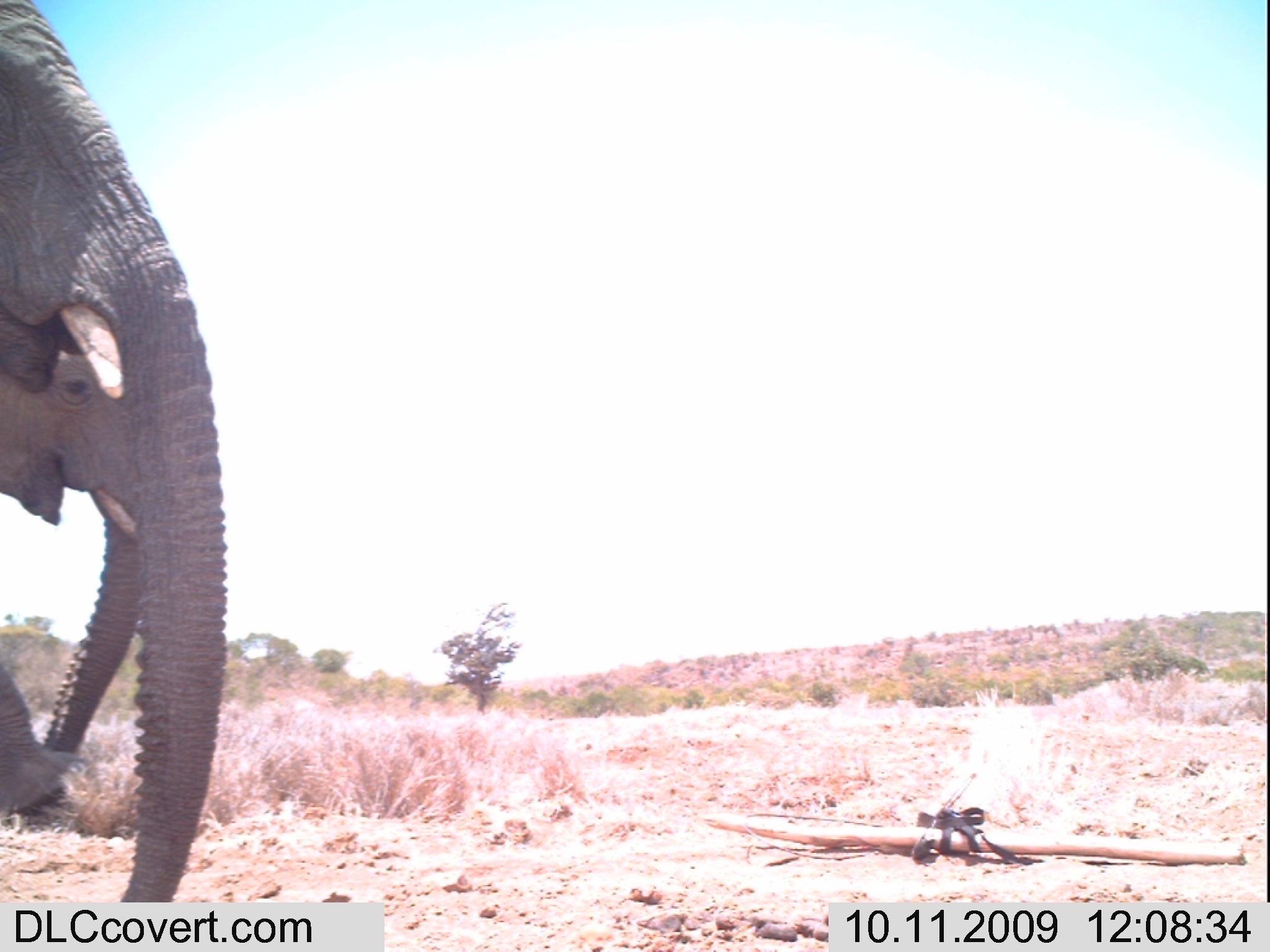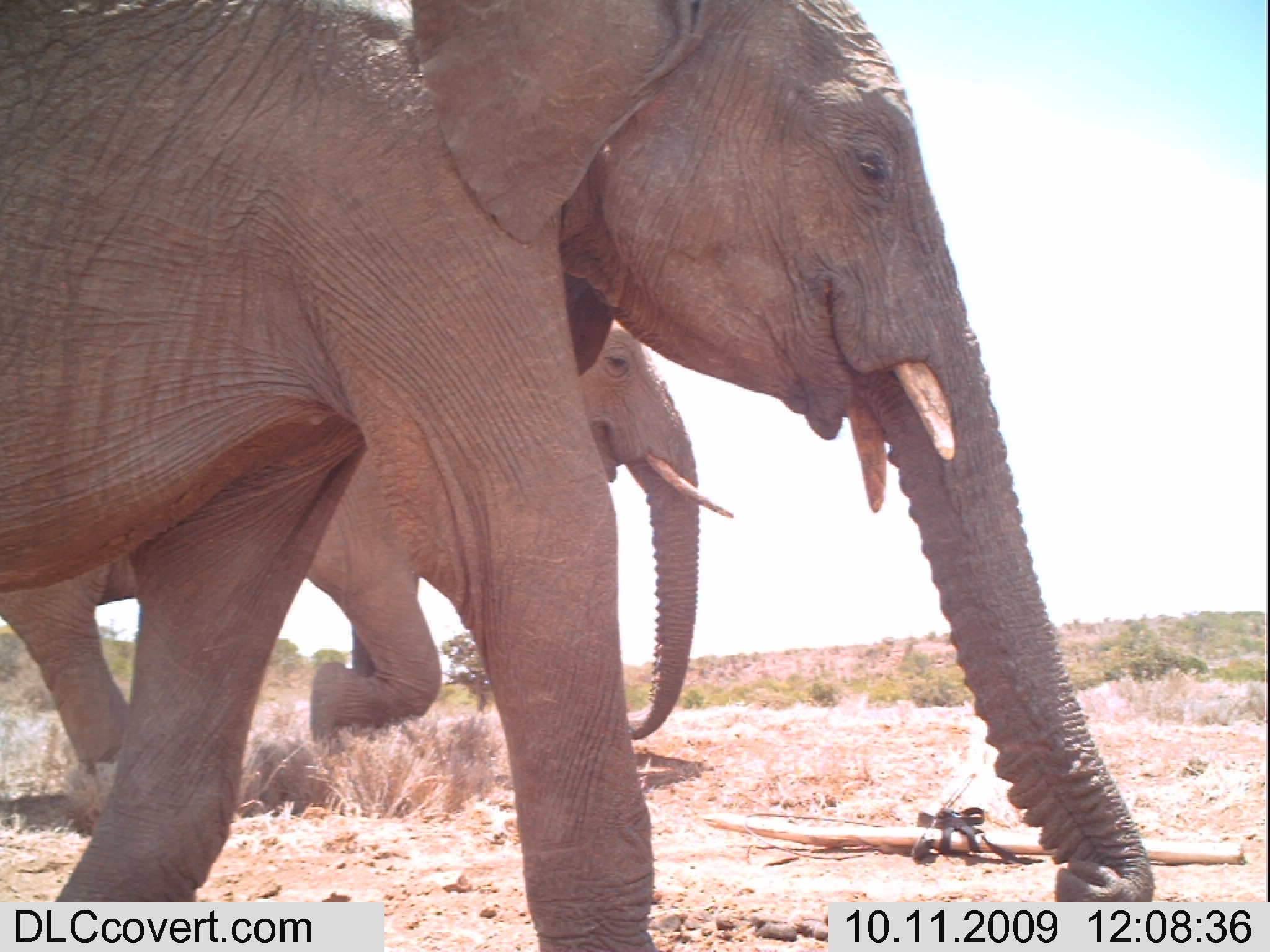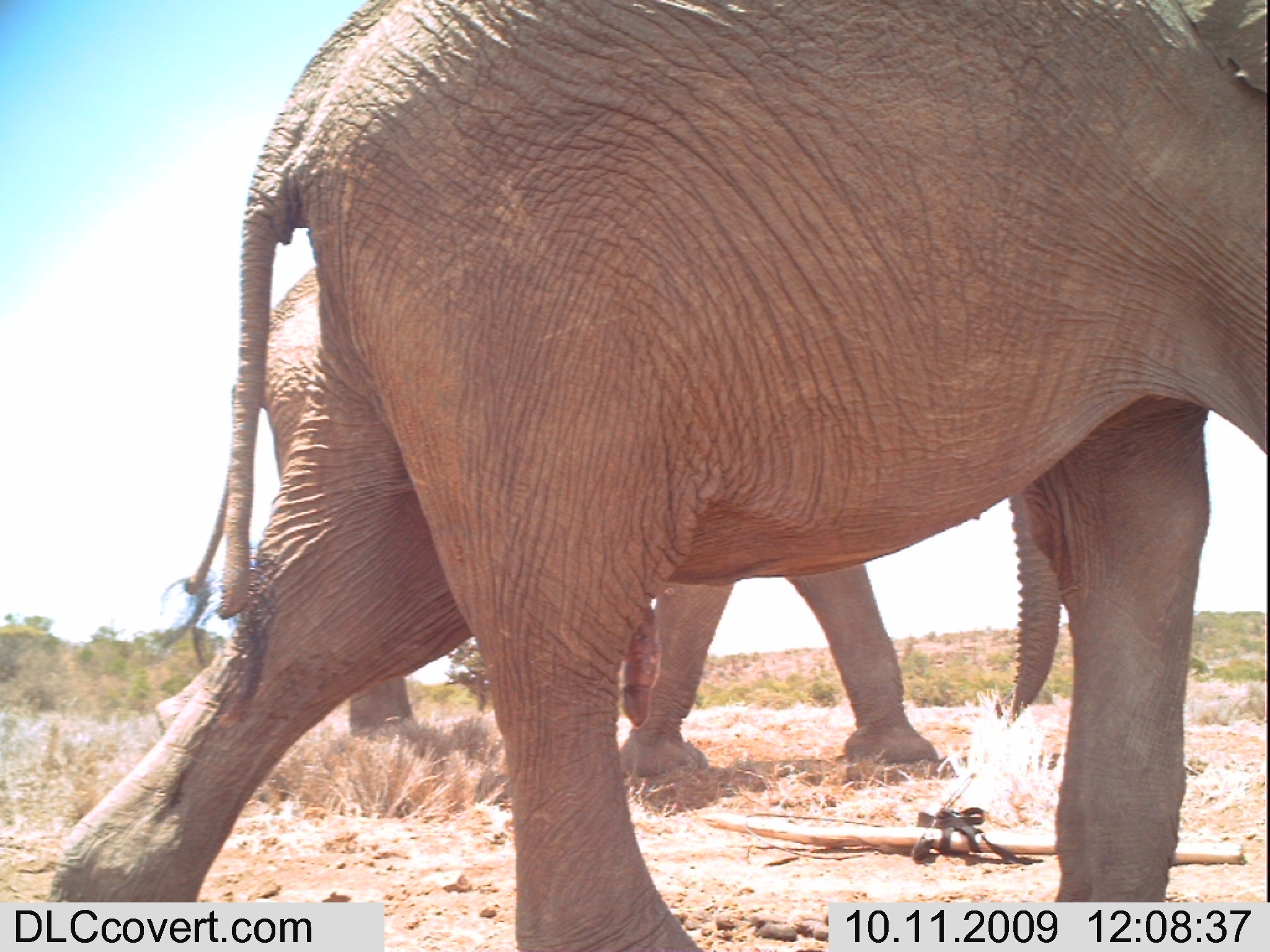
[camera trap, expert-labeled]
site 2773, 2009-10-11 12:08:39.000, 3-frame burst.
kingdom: Animalia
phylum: Chordata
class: Mammalia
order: Proboscidea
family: Elephantidae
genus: Loxodonta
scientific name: Loxodonta africana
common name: african bush elephant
Loxodonta africana (african bush elephant), count 2.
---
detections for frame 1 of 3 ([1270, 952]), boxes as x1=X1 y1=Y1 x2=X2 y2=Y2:
loxodonta africana: x1=0 y1=0 x2=227 y2=902; x1=0 y1=354 x2=142 y2=825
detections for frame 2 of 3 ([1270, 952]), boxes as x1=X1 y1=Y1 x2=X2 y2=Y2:
loxodonta africana: x1=0 y1=0 x2=1156 y2=949; x1=6 y1=317 x2=735 y2=799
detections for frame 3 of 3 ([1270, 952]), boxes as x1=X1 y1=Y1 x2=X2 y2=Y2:
loxodonta africana: x1=47 y1=0 x2=1270 y2=951; x1=149 y1=263 x2=1057 y2=777